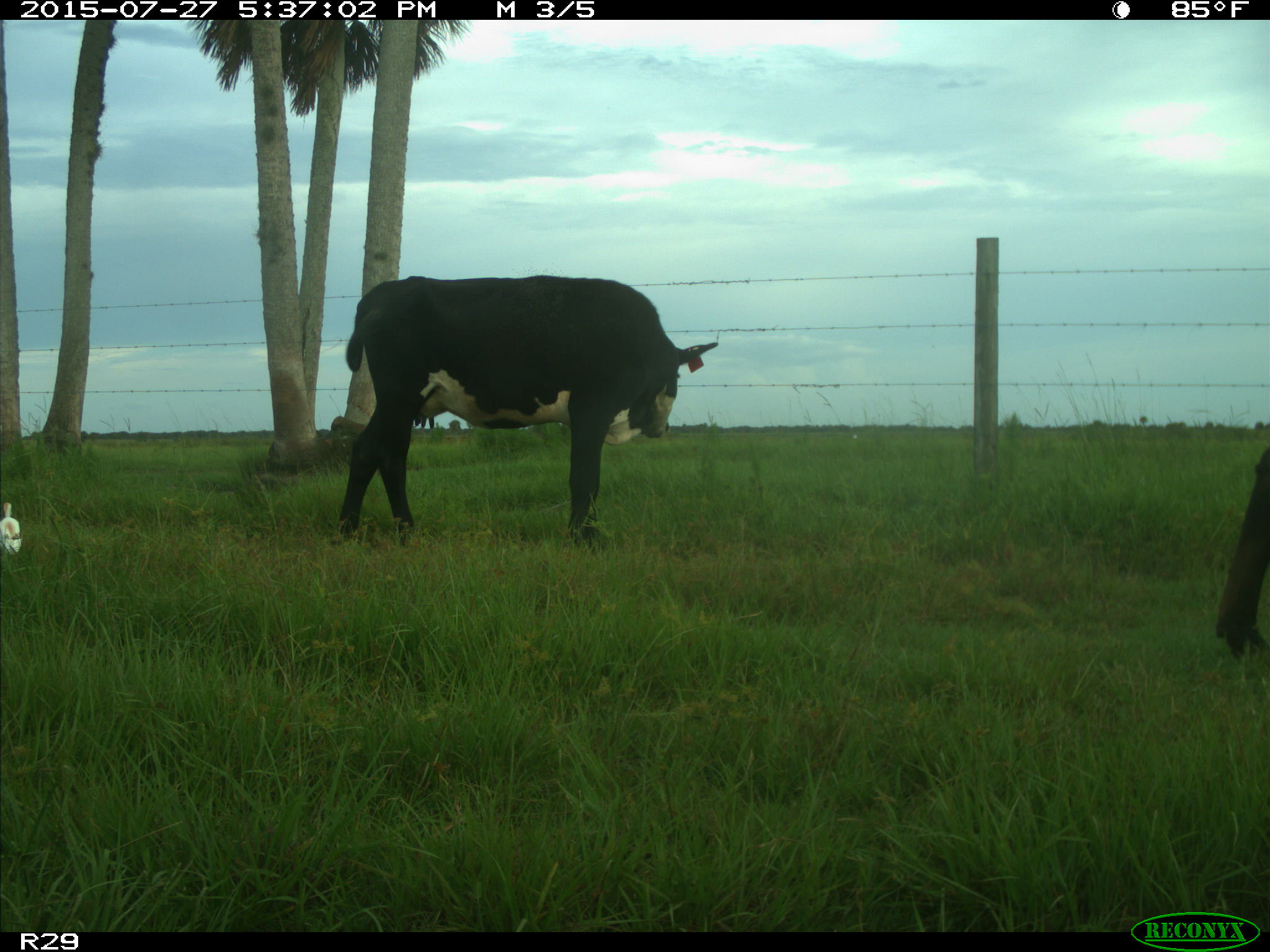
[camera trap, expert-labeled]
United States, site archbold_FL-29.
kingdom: Animalia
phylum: Chordata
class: Mammalia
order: Artiodactyla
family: Bovidae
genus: Bos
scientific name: Bos taurus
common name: domestic cow